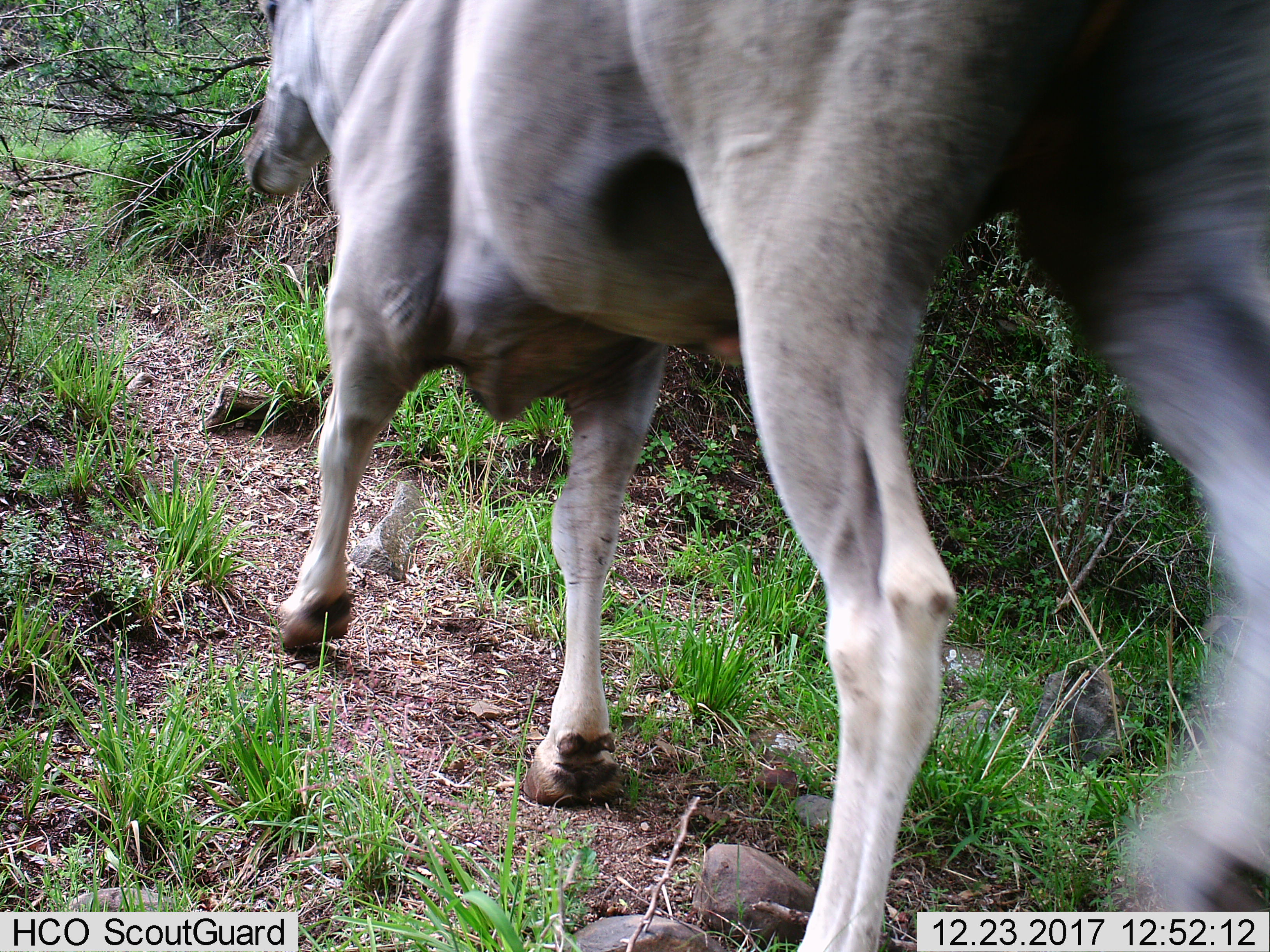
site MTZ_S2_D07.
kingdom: Animalia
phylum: Chordata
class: Mammalia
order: Artiodactyla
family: Bovidae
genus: Tragelaphus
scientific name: Tragelaphus oryx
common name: eland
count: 1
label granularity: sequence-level